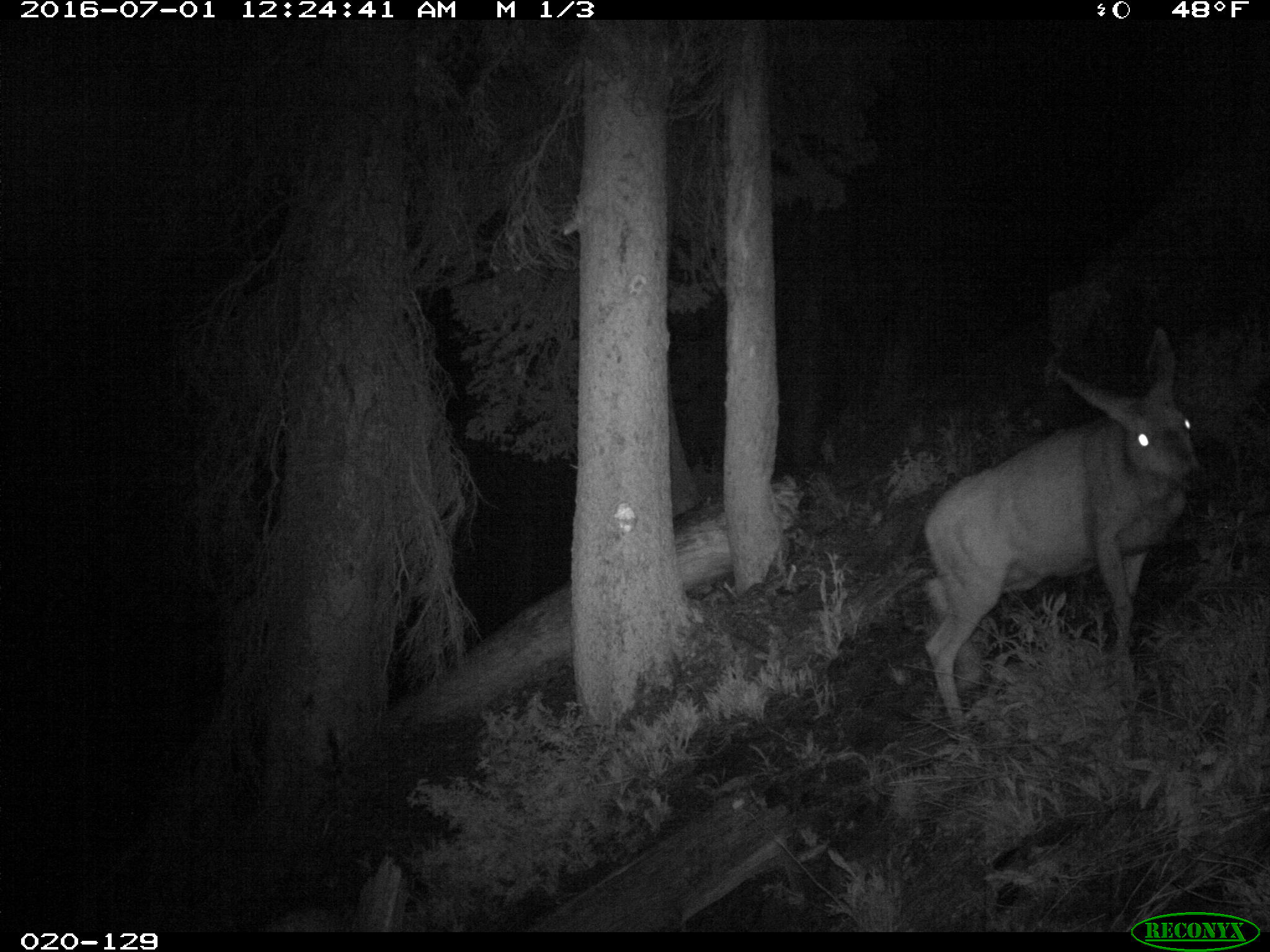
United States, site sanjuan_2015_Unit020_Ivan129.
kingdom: Animalia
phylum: Chordata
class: Mammalia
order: Artiodactyla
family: Cervidae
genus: Odocoileus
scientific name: Odocoileus hemionus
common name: mule deer